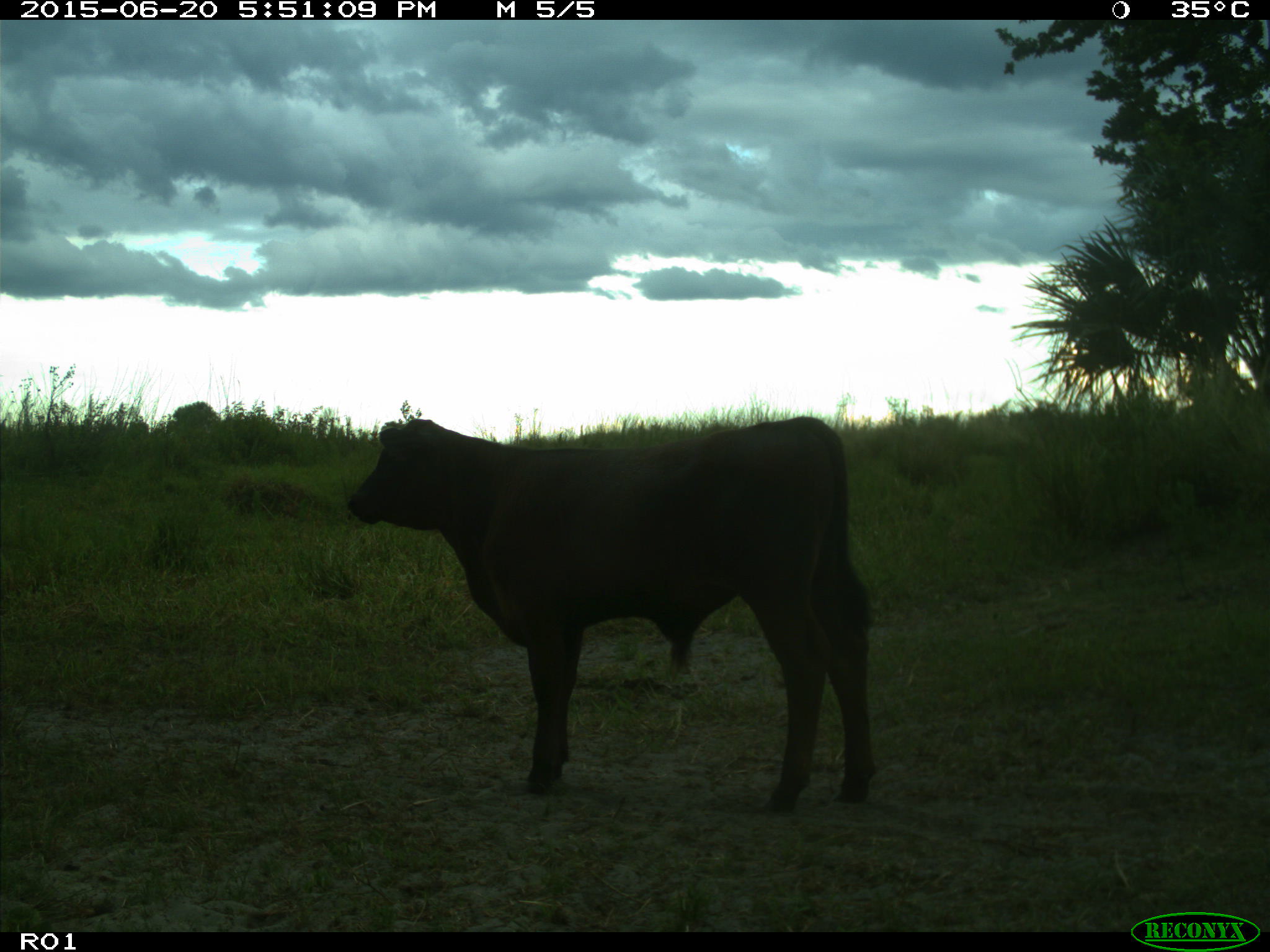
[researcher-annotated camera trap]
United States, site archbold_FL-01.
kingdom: Animalia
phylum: Chordata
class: Mammalia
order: Artiodactyla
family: Bovidae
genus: Bos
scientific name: Bos taurus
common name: domestic cow